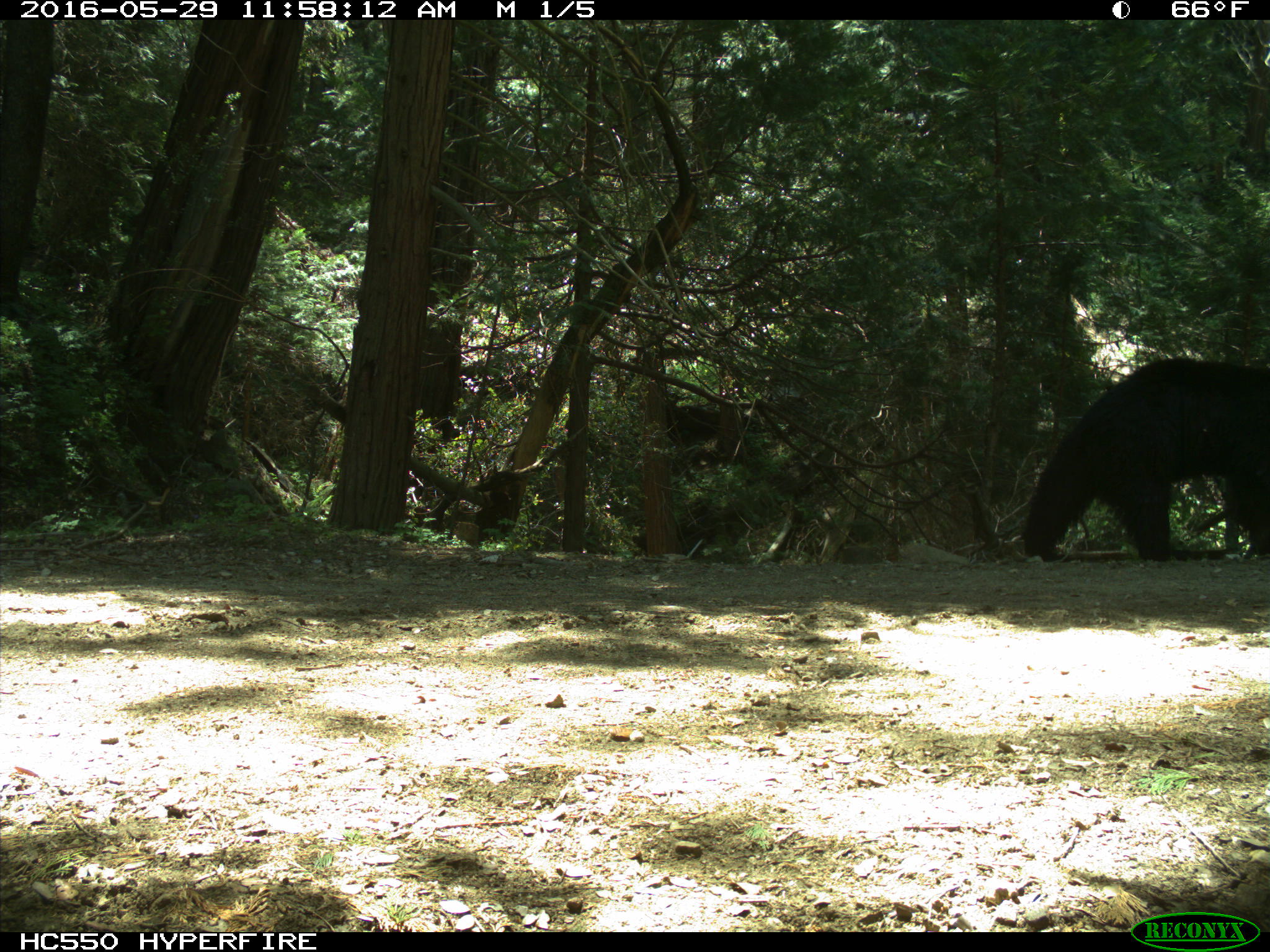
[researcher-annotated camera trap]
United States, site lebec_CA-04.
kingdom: Animalia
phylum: Chordata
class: Mammalia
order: Carnivora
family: Ursidae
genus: Ursus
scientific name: Ursus americanus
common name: american black bear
Ursus americanus (american black bear).